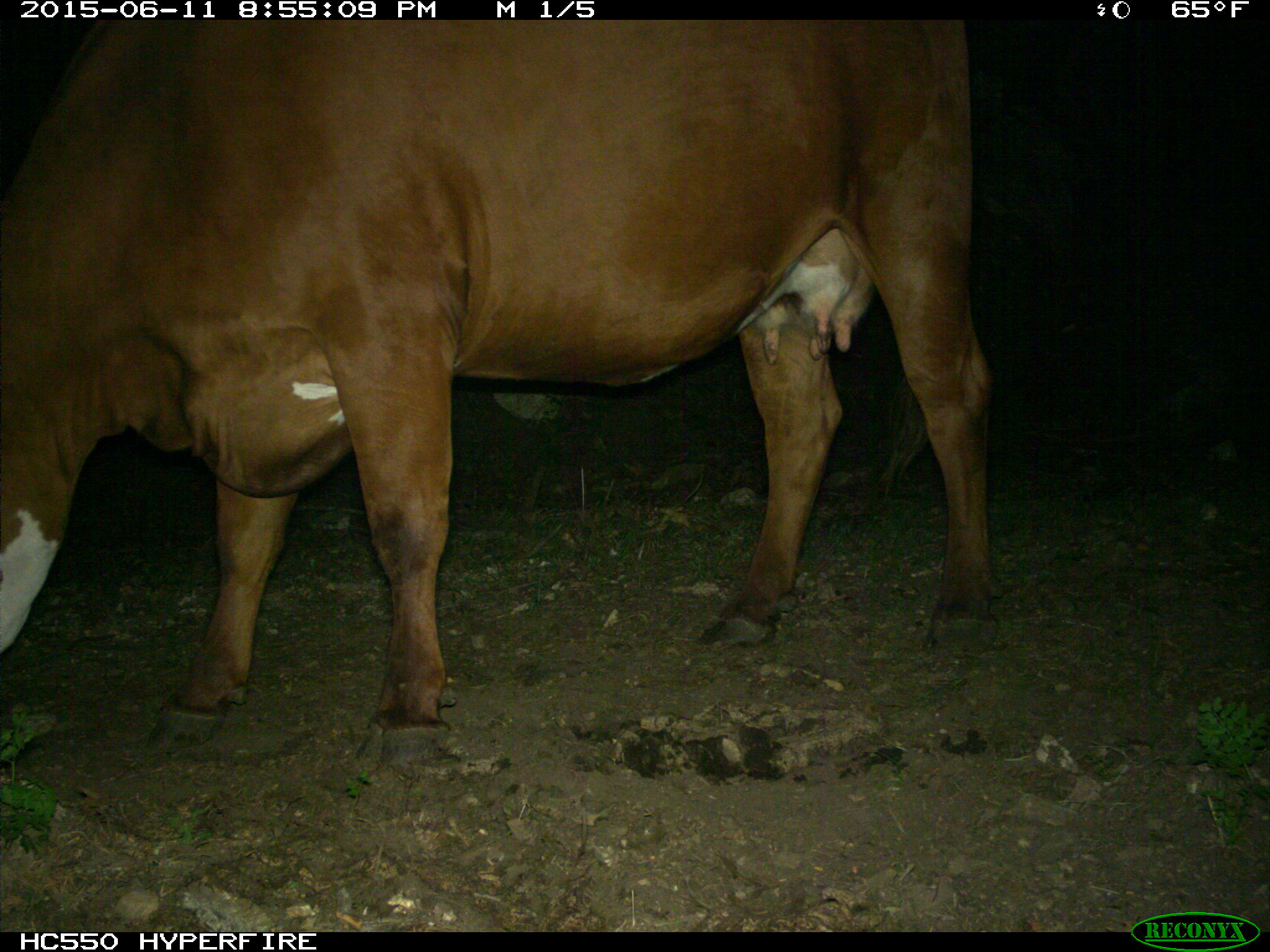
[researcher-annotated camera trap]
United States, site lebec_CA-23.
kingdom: Animalia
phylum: Chordata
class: Mammalia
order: Artiodactyla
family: Bovidae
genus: Bos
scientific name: Bos taurus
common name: domestic cow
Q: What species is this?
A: Bos taurus (domestic cow).